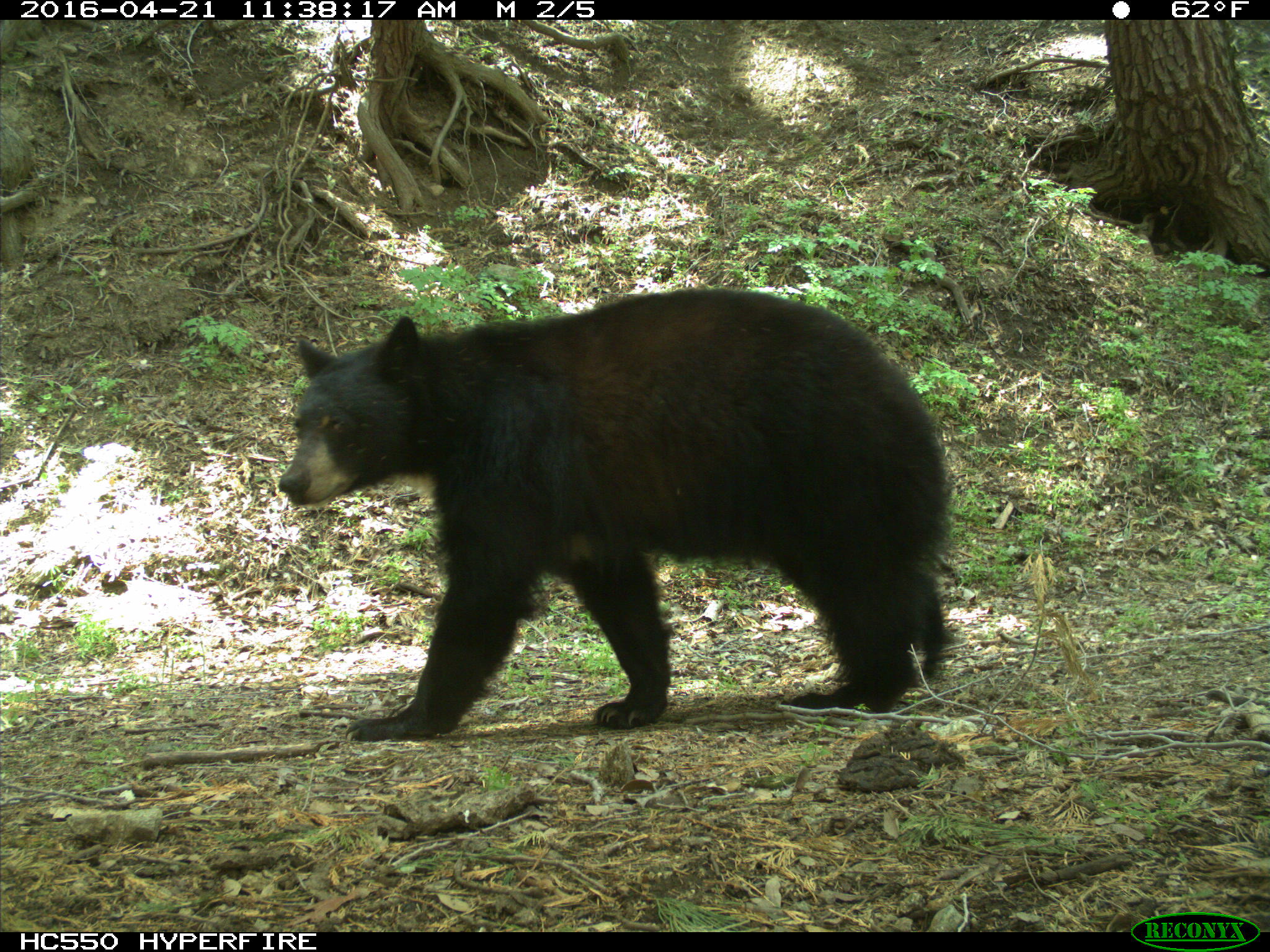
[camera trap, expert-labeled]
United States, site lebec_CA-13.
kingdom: Animalia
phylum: Chordata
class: Mammalia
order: Carnivora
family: Ursidae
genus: Ursus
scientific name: Ursus americanus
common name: american black bear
Ursus americanus (american black bear).